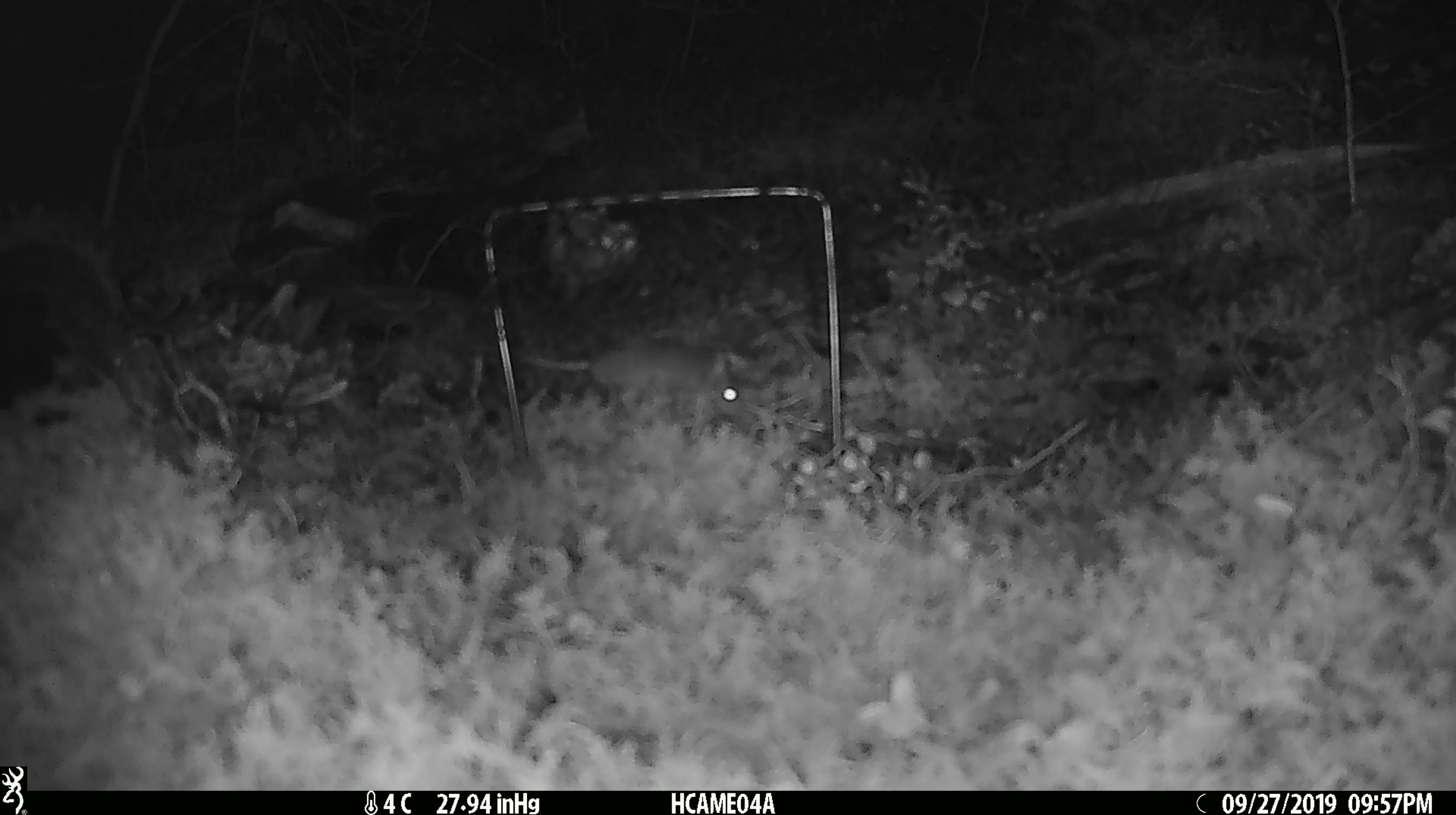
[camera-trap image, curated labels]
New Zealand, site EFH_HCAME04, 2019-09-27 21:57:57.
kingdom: Animalia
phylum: Chordata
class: Mammalia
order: Rodentia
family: Muridae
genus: Mus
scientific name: Mus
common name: mouse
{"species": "mouse (Mus)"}